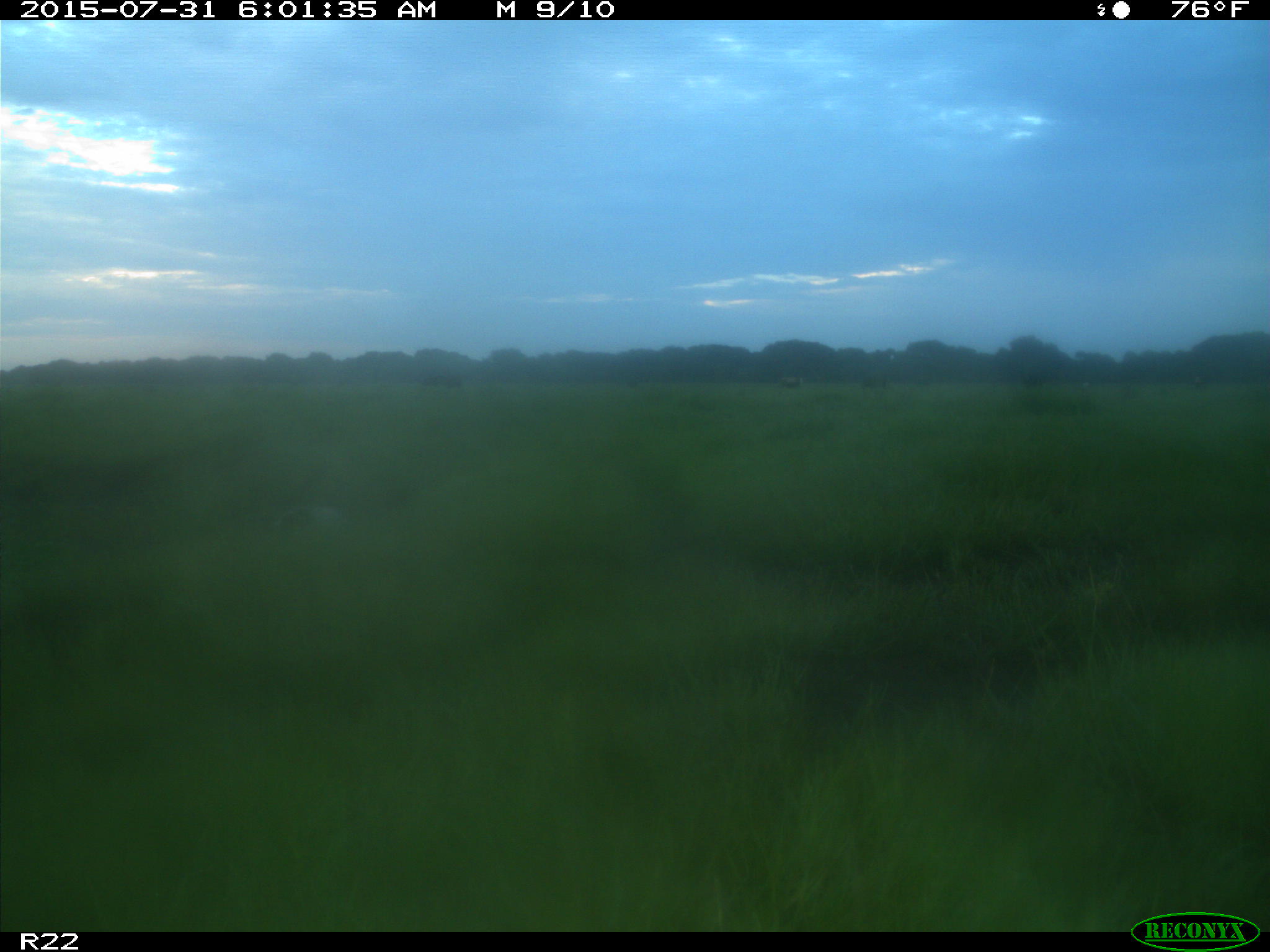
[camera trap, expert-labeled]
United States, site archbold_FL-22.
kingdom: Animalia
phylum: Chordata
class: Mammalia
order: Artiodactyla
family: Bovidae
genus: Bos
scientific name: Bos taurus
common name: domestic cow